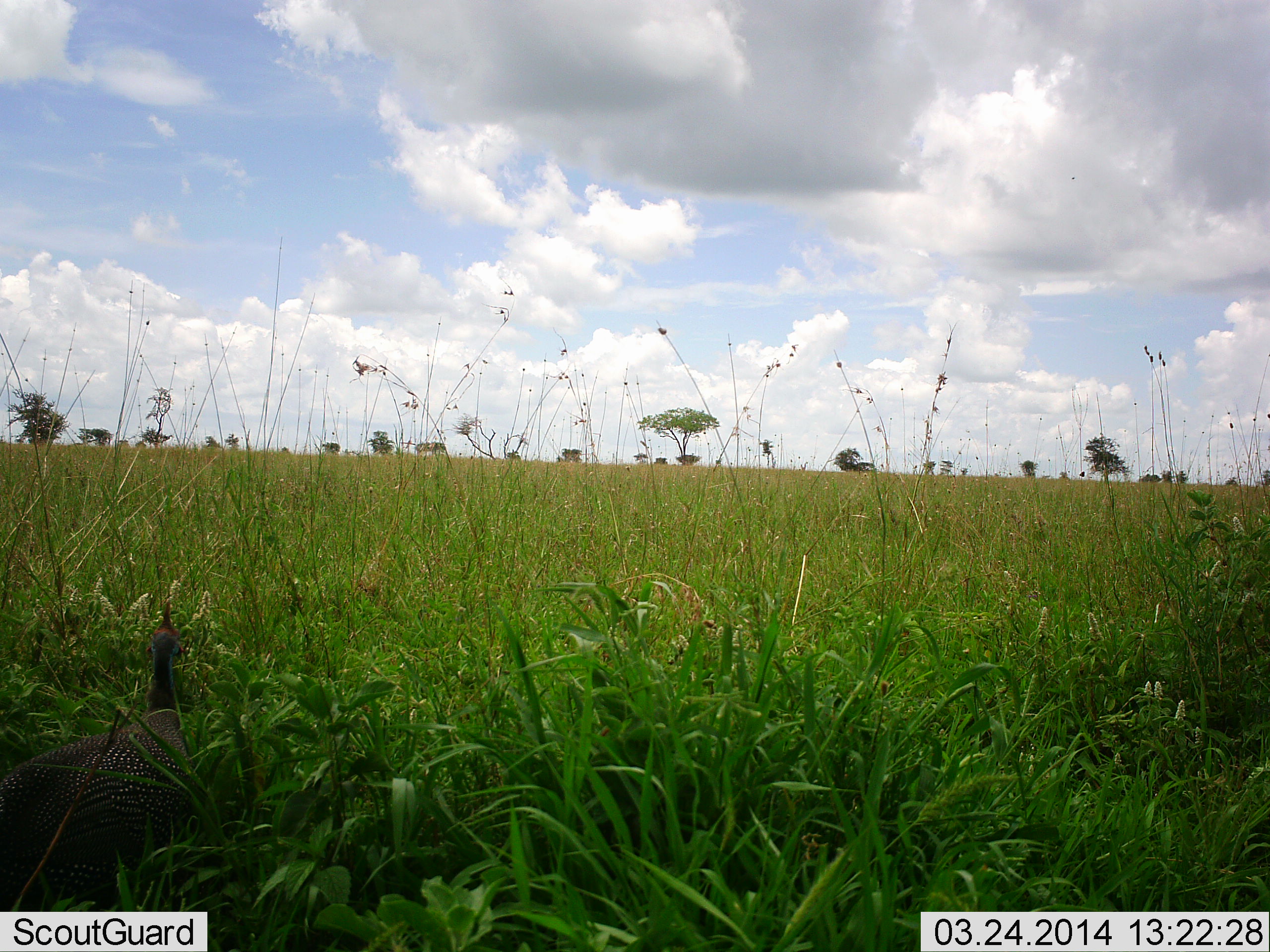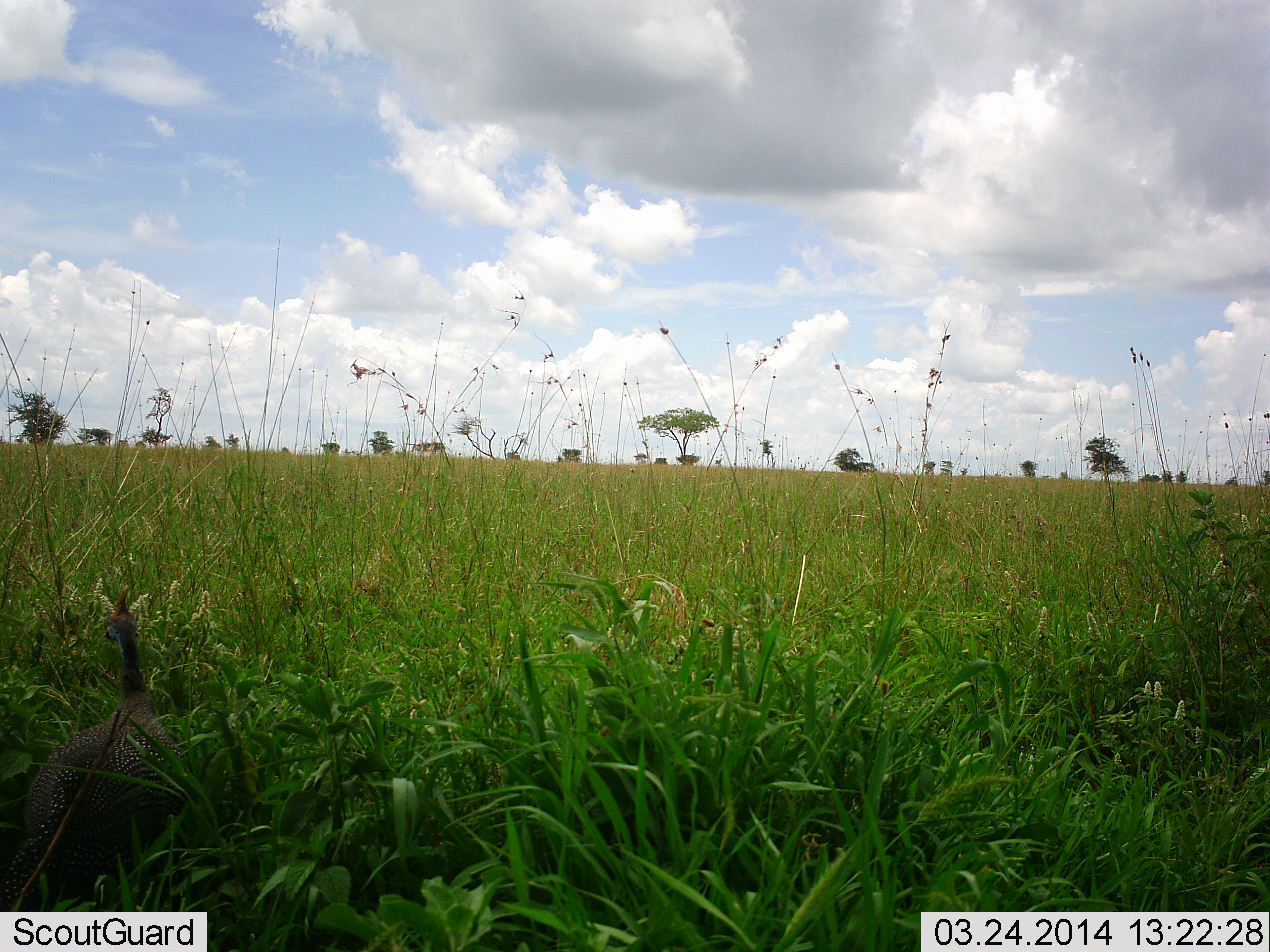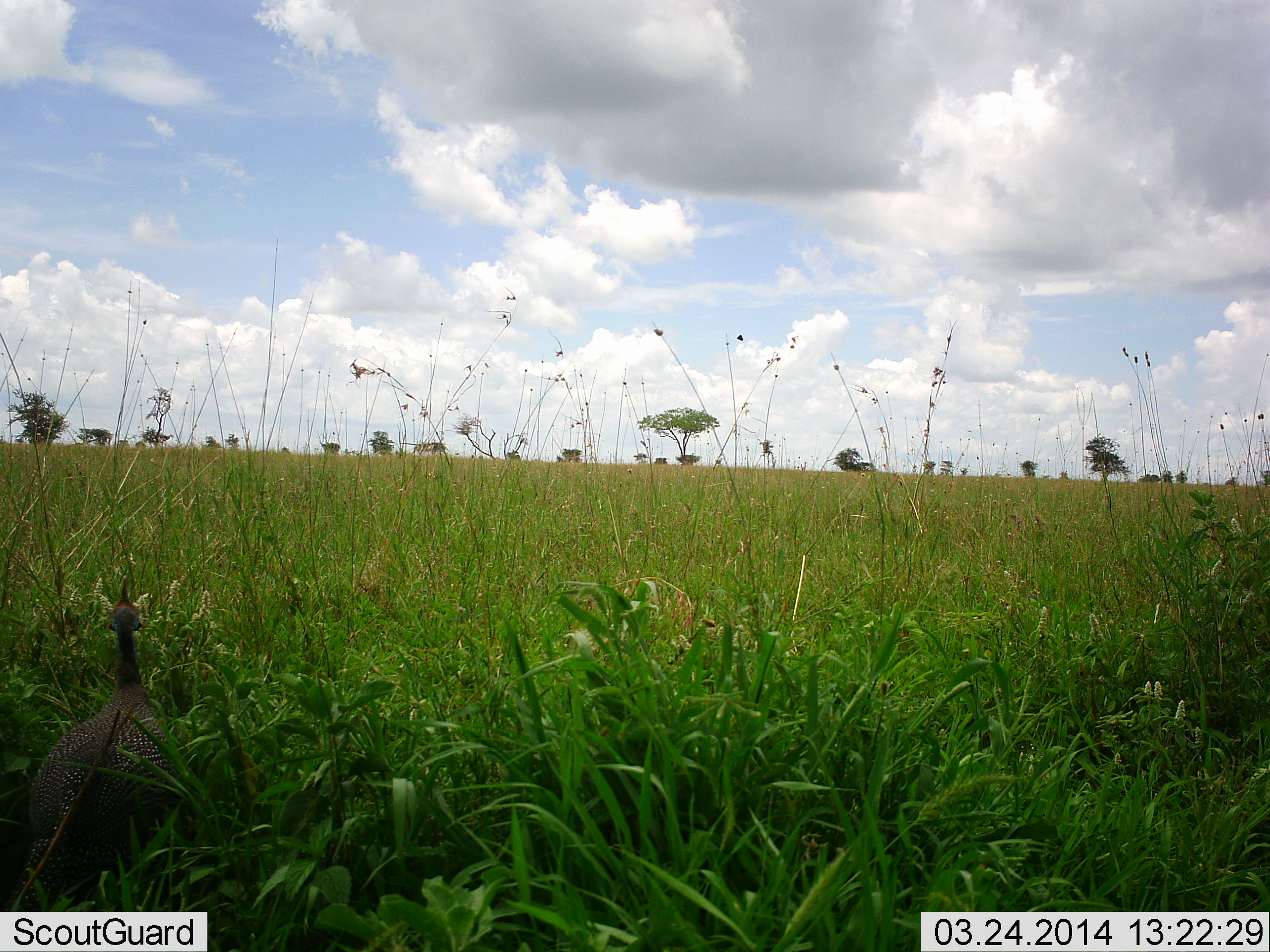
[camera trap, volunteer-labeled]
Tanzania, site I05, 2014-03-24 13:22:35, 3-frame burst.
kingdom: Animalia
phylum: Chordata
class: Aves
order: Galliformes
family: Numididae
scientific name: Numididae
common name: guinea fowl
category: guineafowl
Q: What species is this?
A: Guineafowl (guinea fowl) (Numididae).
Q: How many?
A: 1.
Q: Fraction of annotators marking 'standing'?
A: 70%.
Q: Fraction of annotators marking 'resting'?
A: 0%.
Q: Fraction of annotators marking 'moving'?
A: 30%.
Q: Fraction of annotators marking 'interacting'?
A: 0%.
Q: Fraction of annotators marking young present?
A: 0%.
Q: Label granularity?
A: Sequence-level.